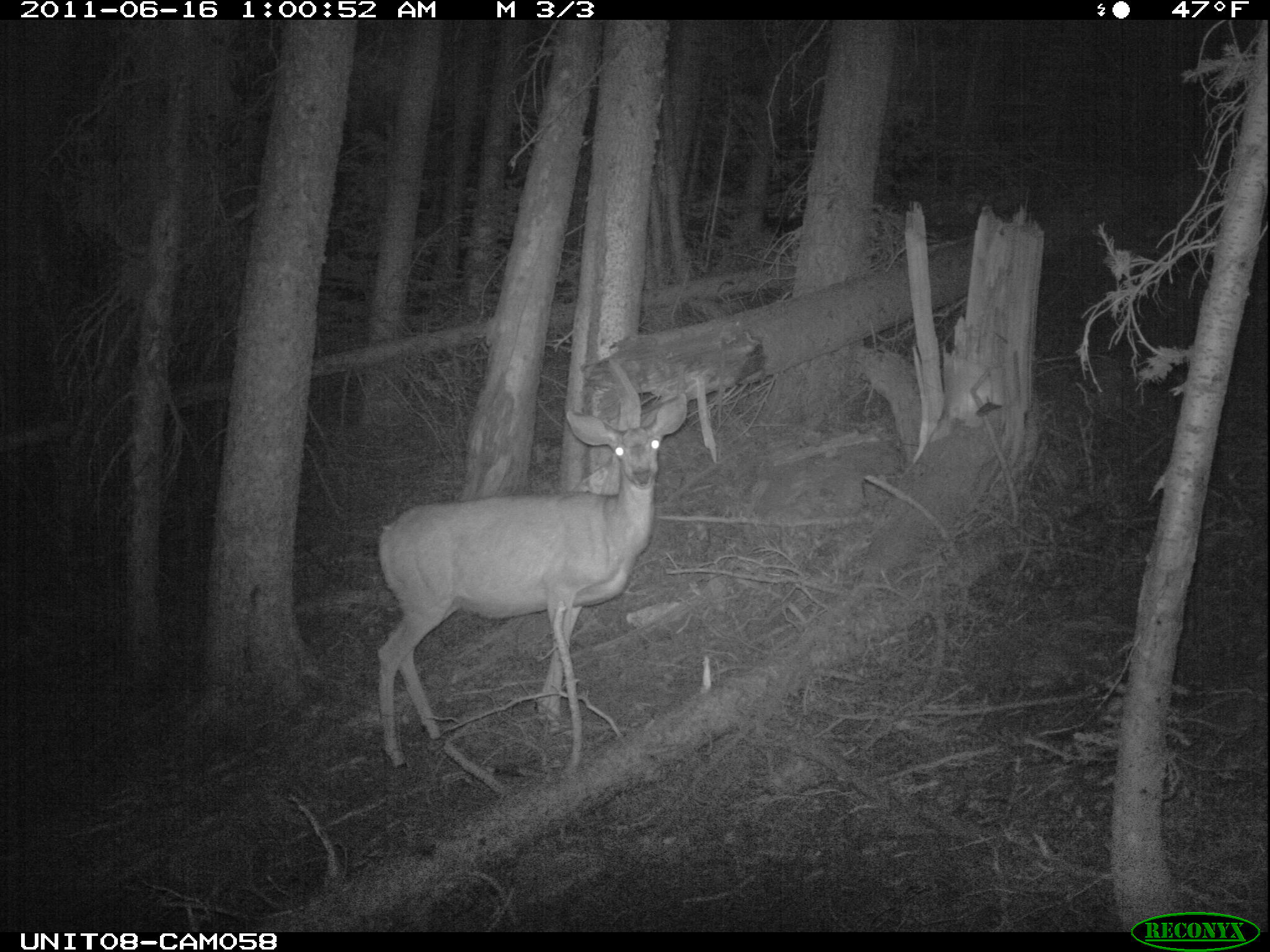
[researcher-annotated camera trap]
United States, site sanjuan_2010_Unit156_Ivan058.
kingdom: Animalia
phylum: Chordata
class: Mammalia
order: Artiodactyla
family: Cervidae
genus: Odocoileus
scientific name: Odocoileus hemionus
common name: mule deer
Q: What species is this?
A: Odocoileus hemionus (mule deer).